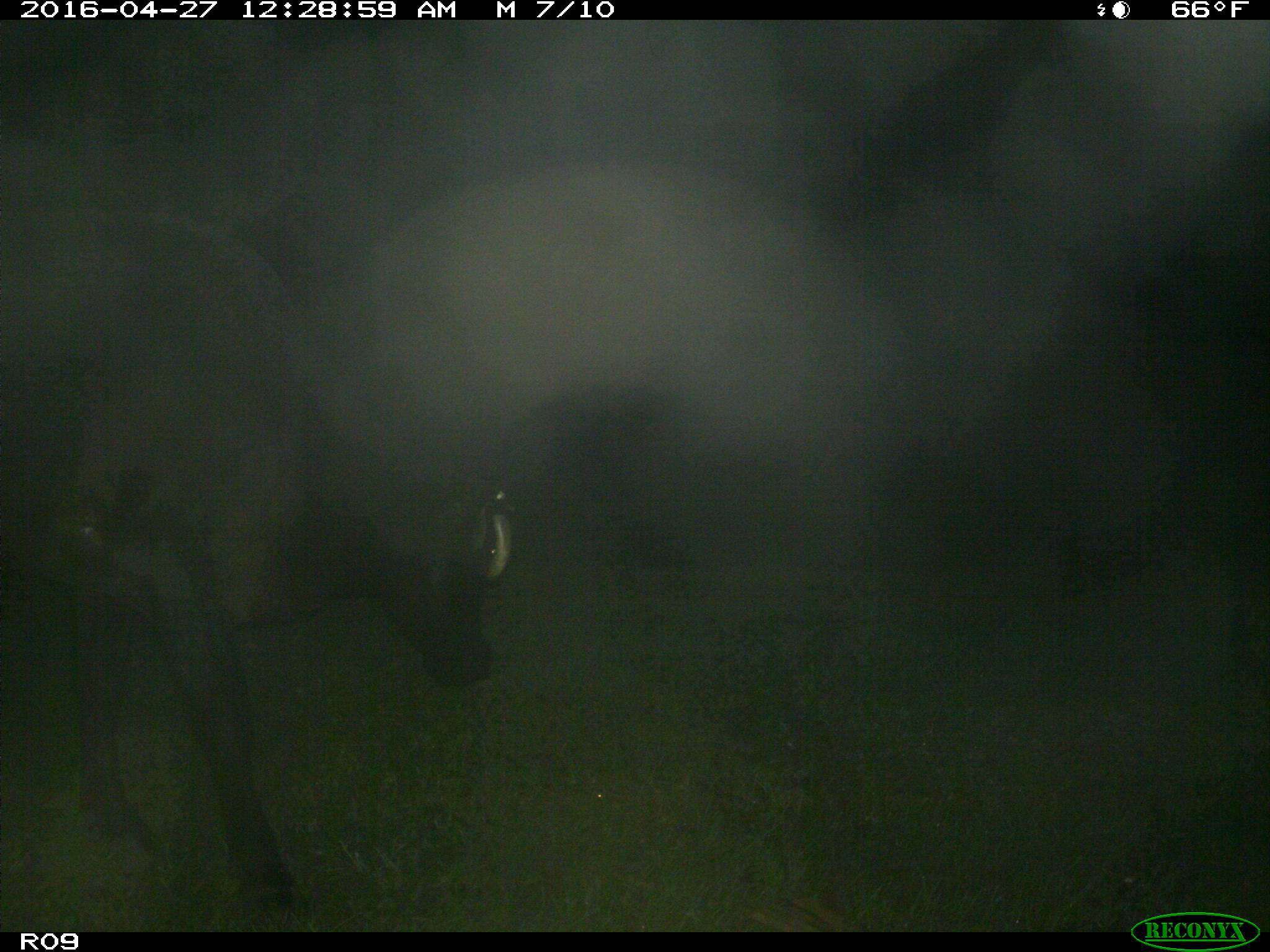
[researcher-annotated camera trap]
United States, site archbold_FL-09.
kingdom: Animalia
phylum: Chordata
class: Mammalia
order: Artiodactyla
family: Bovidae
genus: Bos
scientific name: Bos taurus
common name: domestic cow